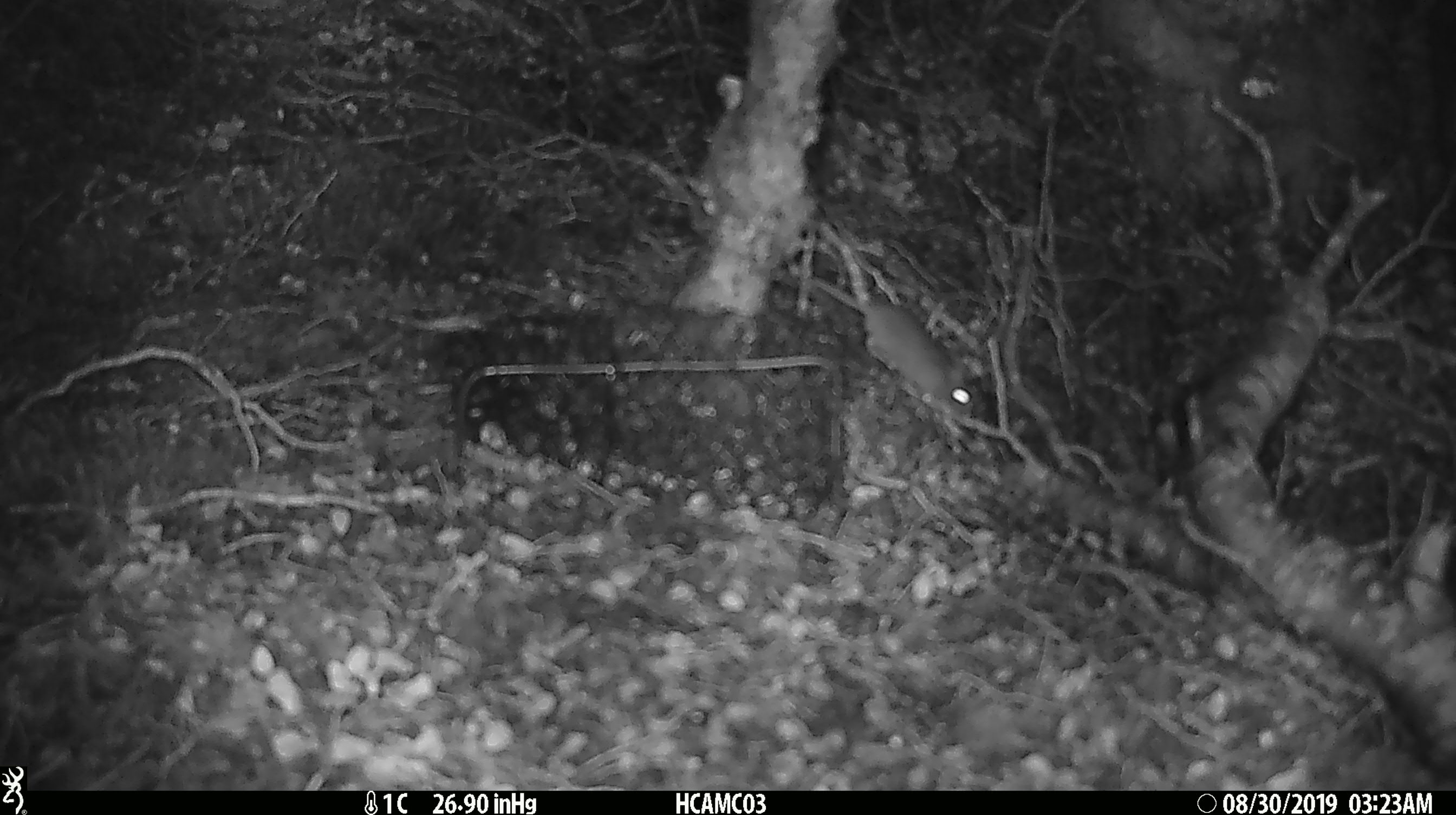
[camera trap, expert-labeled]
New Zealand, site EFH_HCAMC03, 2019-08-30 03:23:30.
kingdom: Animalia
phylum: Chordata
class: Mammalia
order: Rodentia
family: Muridae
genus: Mus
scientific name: Mus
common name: mouse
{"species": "mouse (Mus)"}